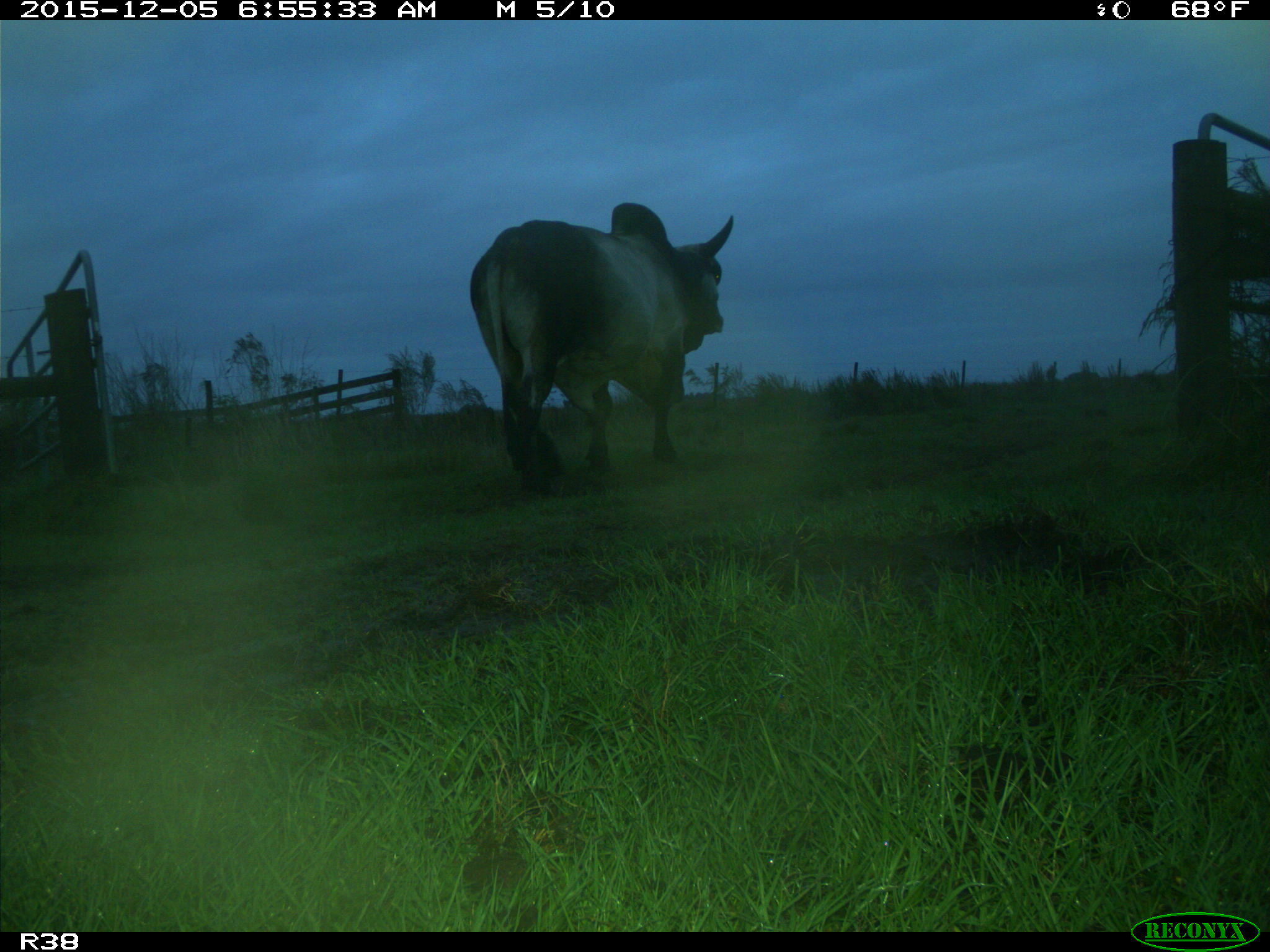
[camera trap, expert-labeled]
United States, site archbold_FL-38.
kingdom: Animalia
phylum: Chordata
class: Mammalia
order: Artiodactyla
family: Bovidae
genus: Bos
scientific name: Bos taurus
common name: domestic cow